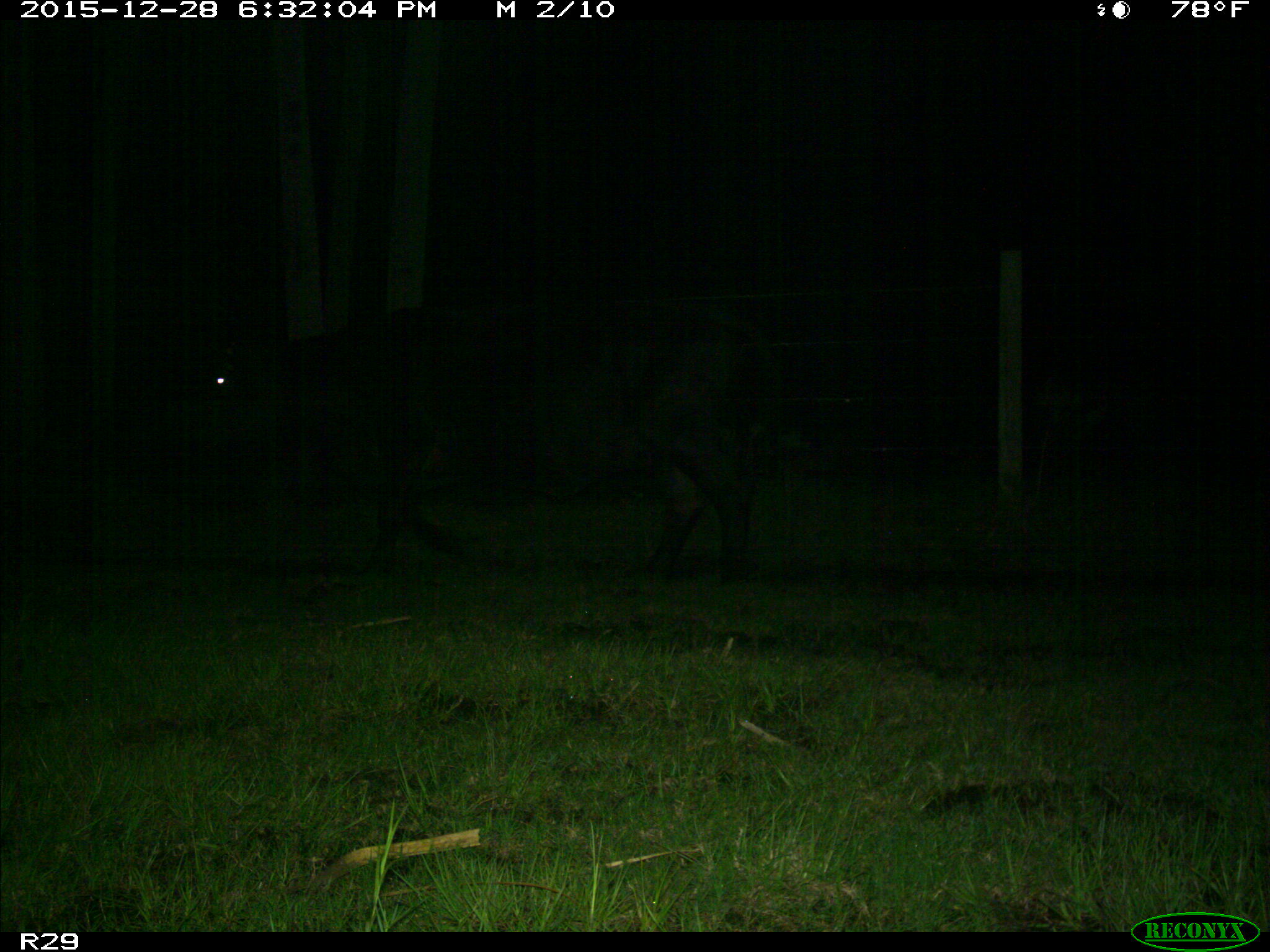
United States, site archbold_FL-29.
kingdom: Animalia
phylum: Chordata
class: Mammalia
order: Artiodactyla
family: Bovidae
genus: Bos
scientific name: Bos taurus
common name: domestic cow